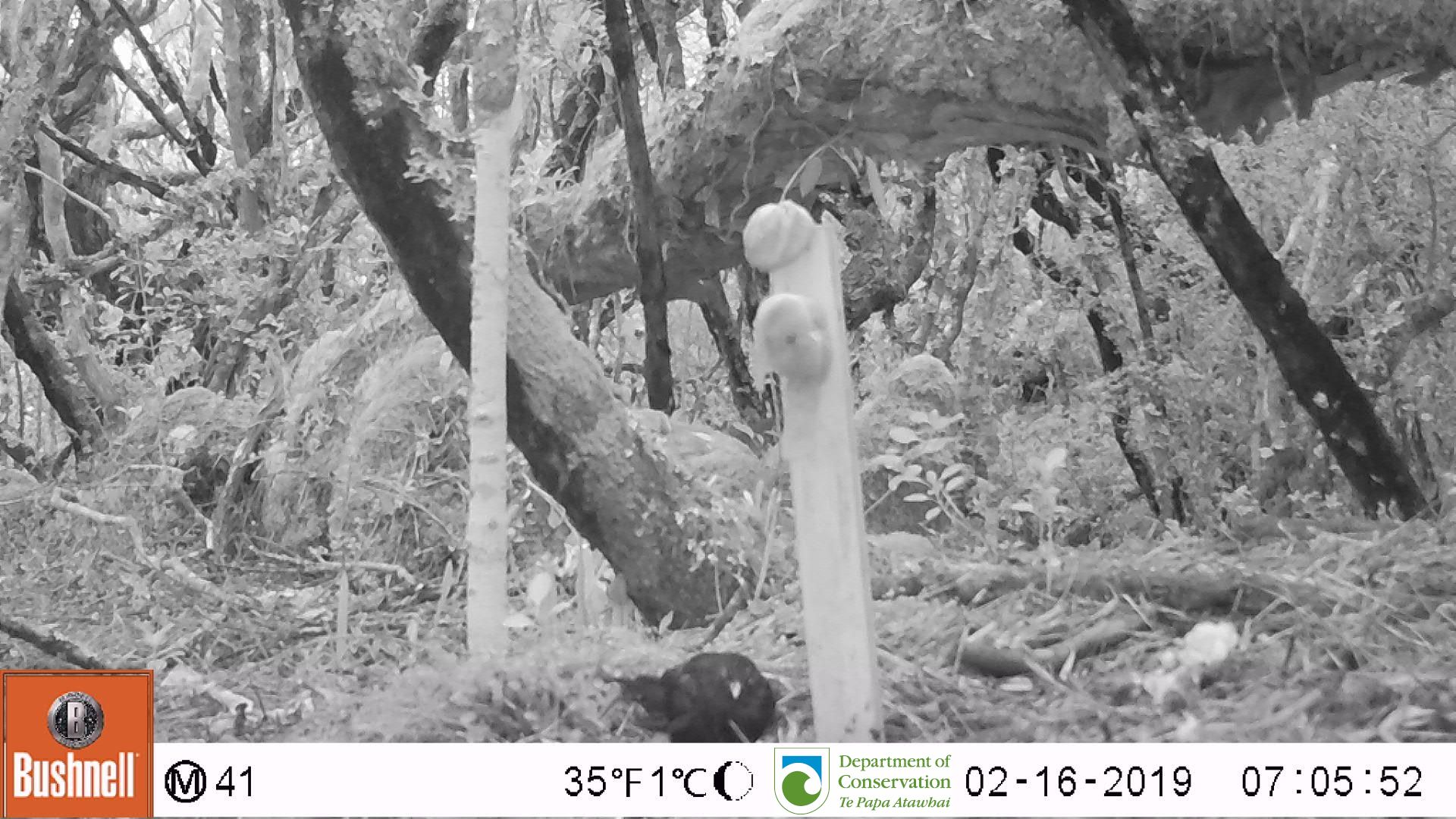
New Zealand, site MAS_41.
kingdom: Animalia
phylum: Chordata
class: Aves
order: Passeriformes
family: Turdidae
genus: Turdus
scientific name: Turdus merula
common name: eurasian blackbird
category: blackbird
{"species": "blackbird (eurasian blackbird) (Turdus merula)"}